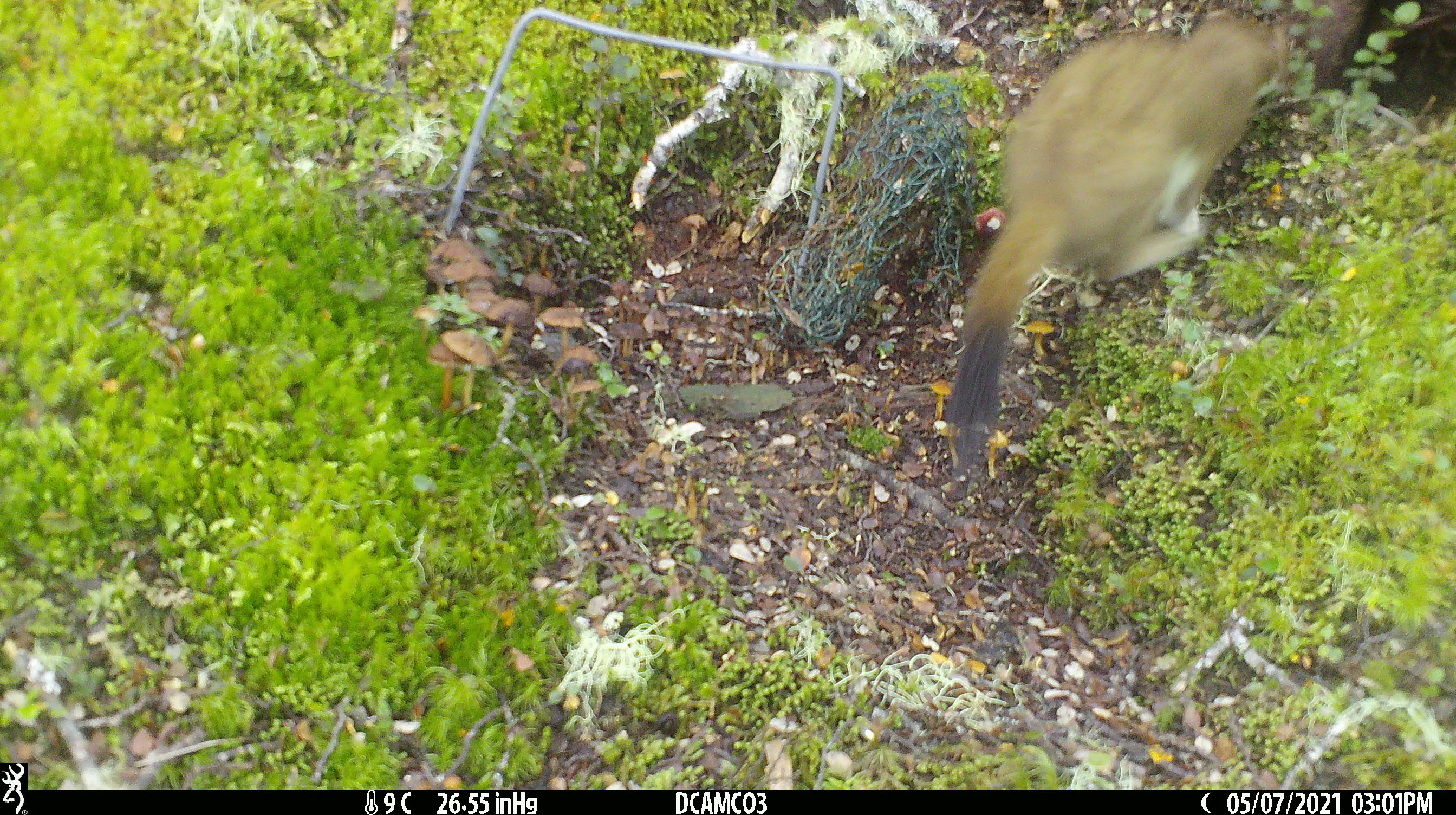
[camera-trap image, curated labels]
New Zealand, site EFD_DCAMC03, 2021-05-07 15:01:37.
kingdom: Animalia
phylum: Chordata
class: Mammalia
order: Carnivora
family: Mustelidae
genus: Mustela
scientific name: Mustela erminea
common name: stoat